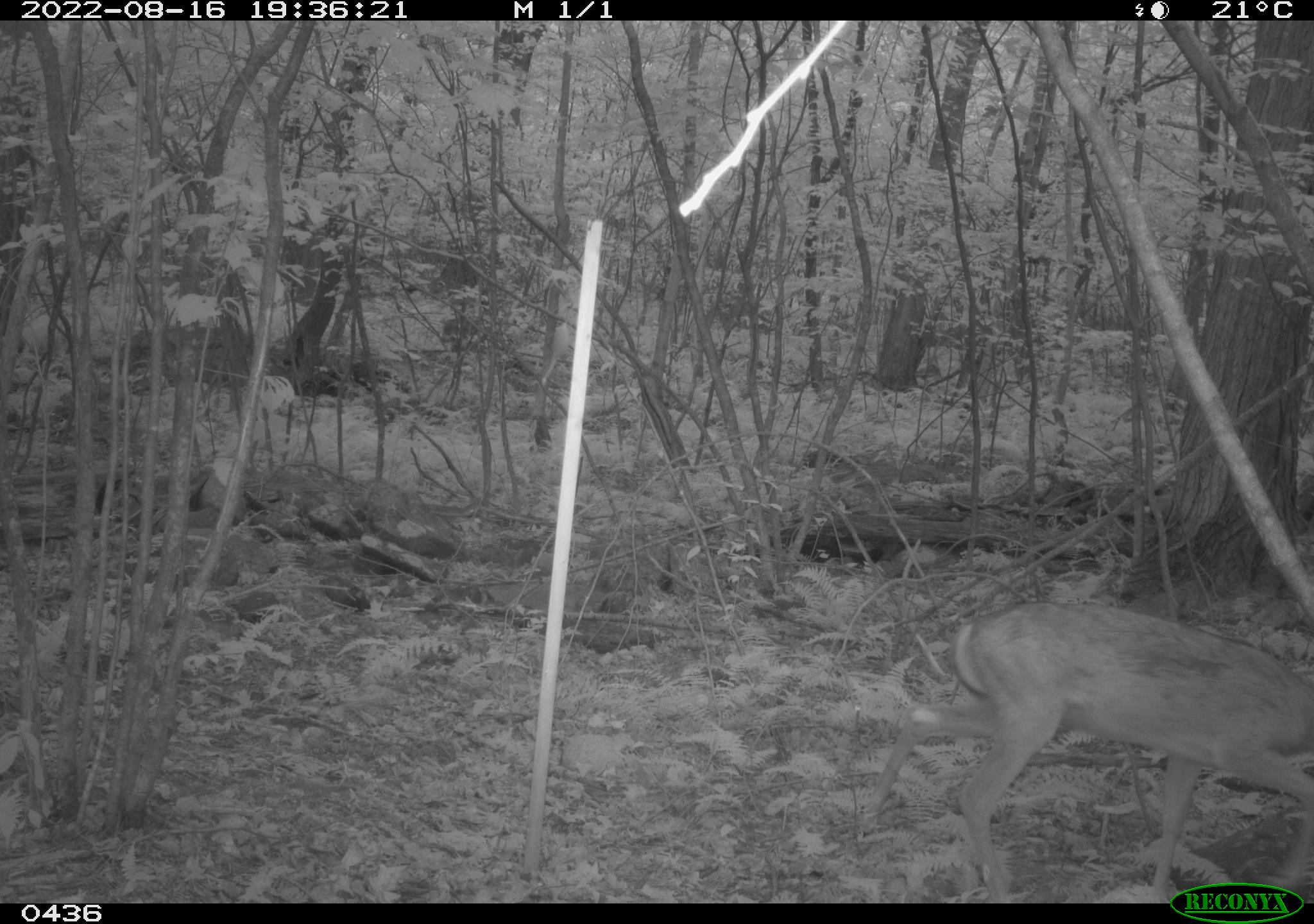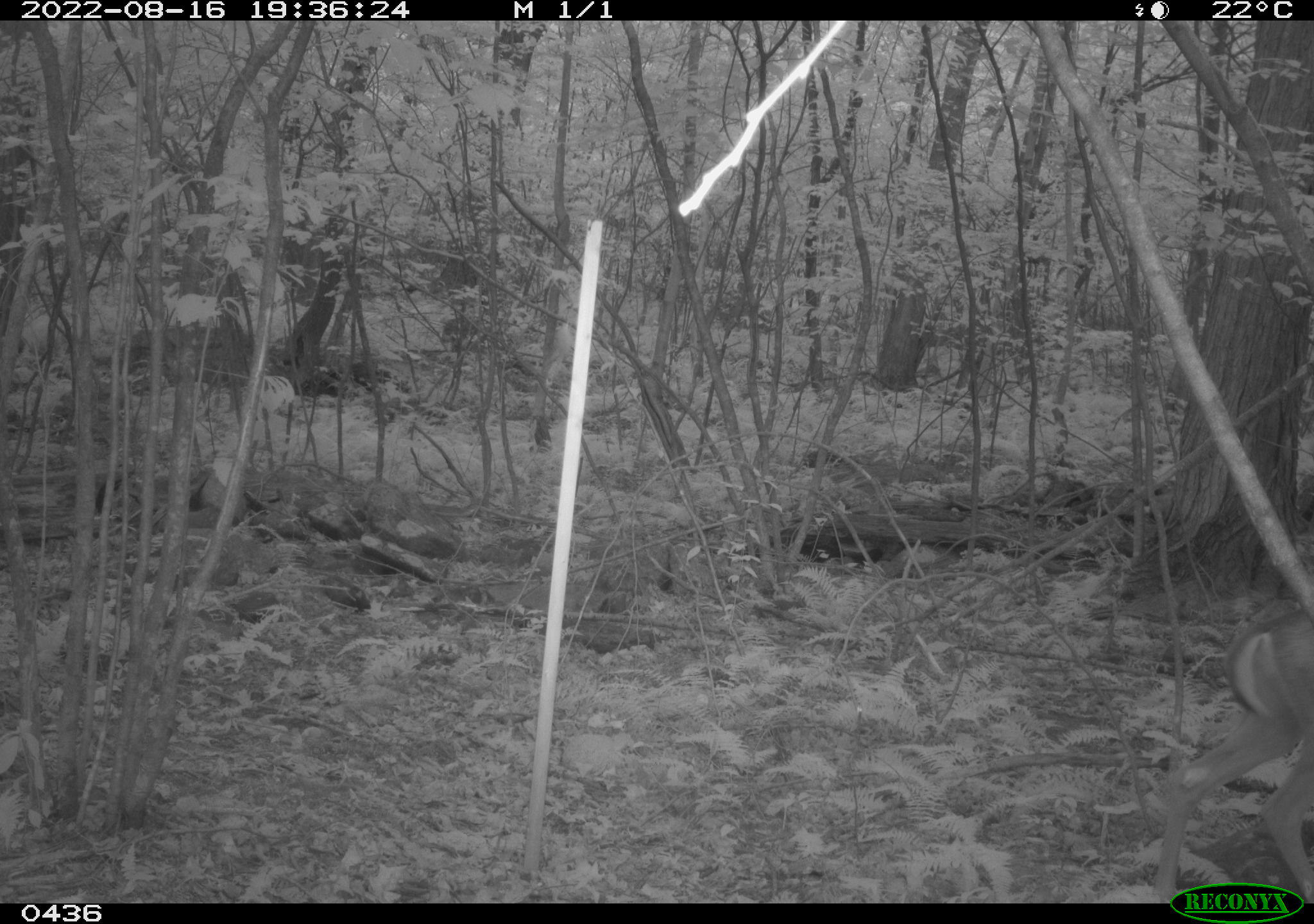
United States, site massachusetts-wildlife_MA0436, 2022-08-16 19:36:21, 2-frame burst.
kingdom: Animalia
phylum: Chordata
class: Mammalia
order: Artiodactyla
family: Cervidae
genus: Odocoileus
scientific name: Odocoileus virginianus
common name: white-tailed deer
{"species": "white-tailed deer (Odocoileus virginianus)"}